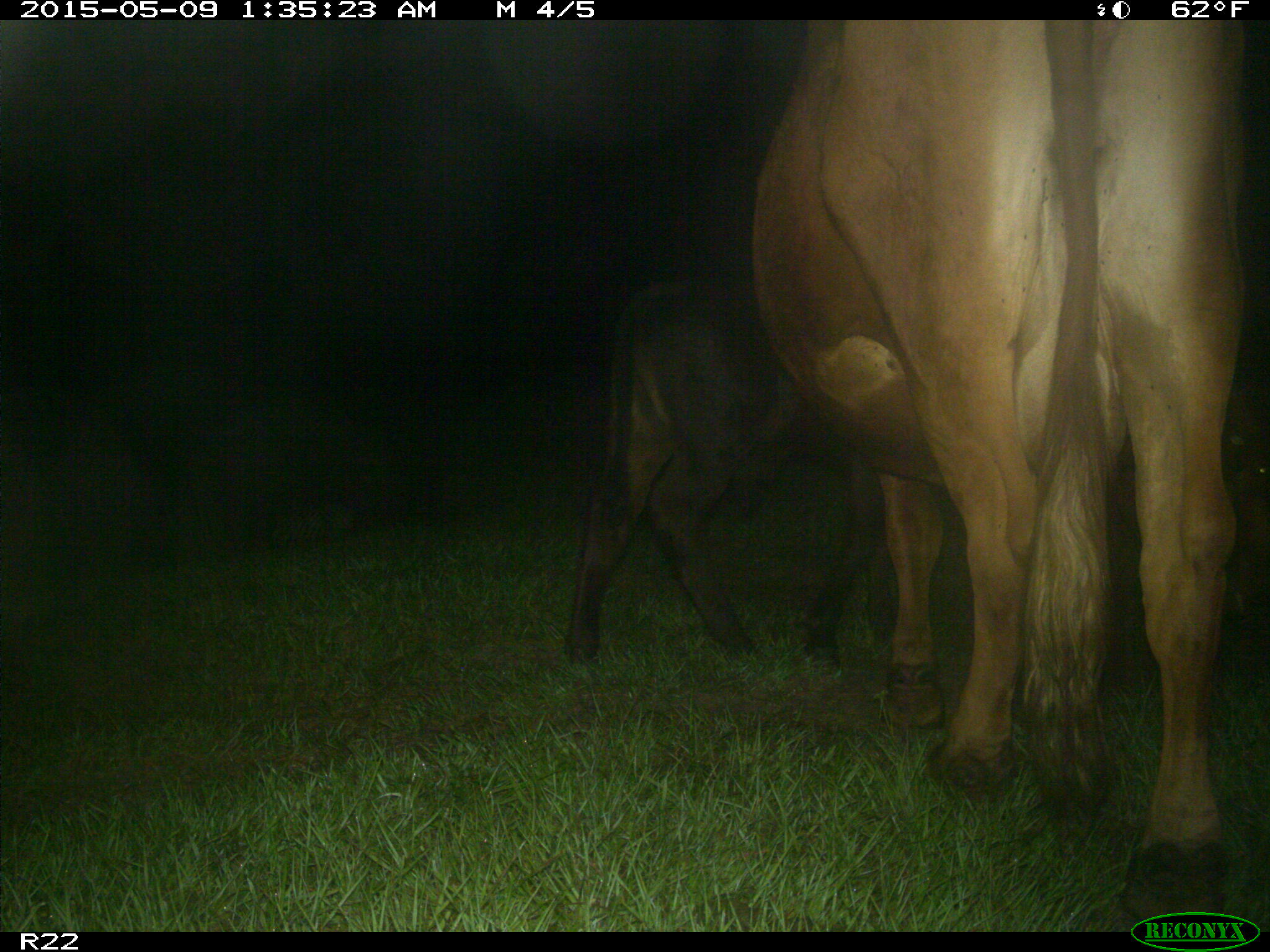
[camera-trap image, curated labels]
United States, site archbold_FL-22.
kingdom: Animalia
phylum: Chordata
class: Mammalia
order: Artiodactyla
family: Bovidae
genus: Bos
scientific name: Bos taurus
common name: domestic cow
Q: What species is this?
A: Bos taurus (domestic cow).